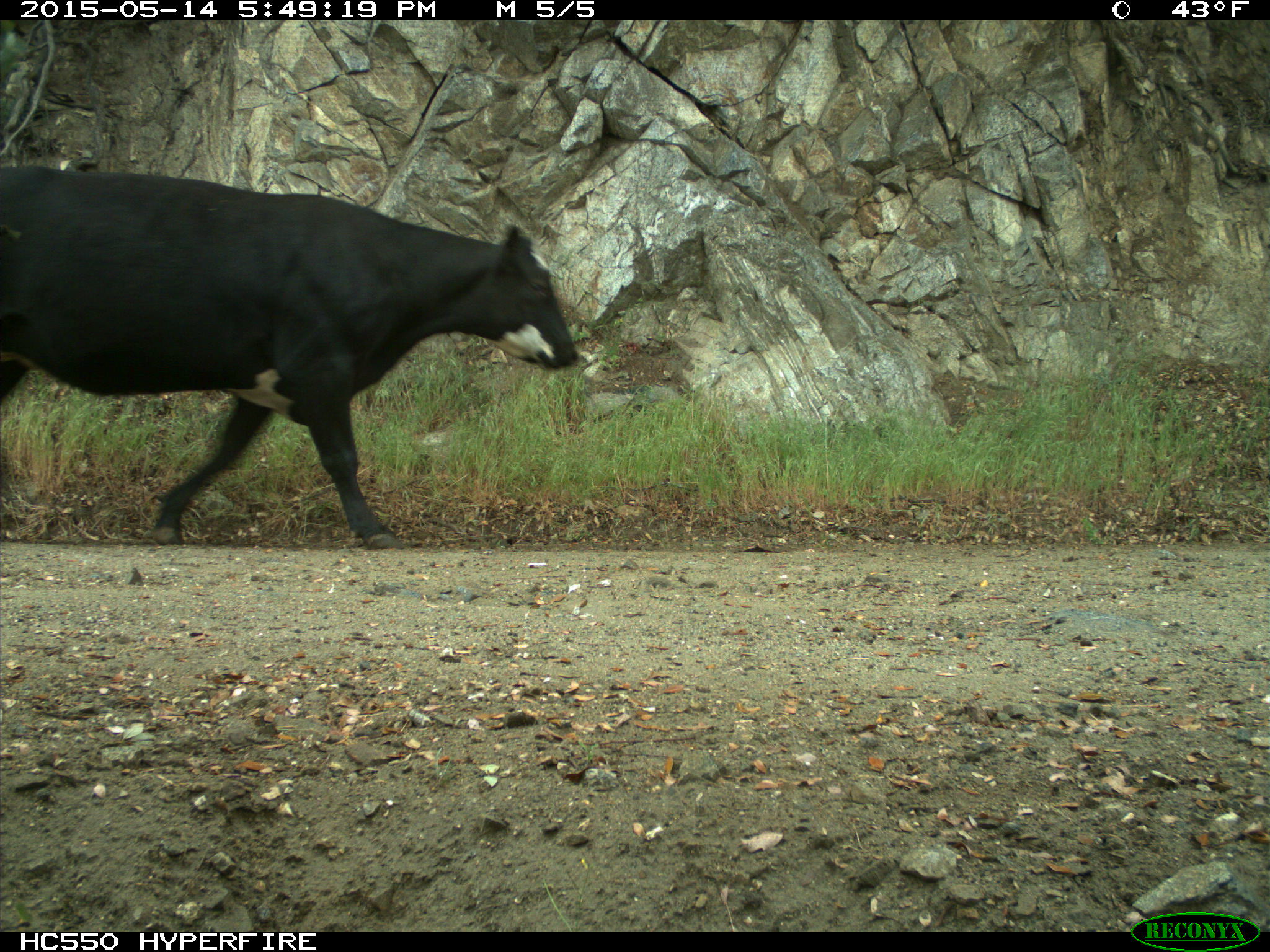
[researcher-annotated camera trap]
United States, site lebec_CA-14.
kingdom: Animalia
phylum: Chordata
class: Mammalia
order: Artiodactyla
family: Bovidae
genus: Bos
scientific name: Bos taurus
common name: domestic cow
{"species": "Bos taurus (domestic cow)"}